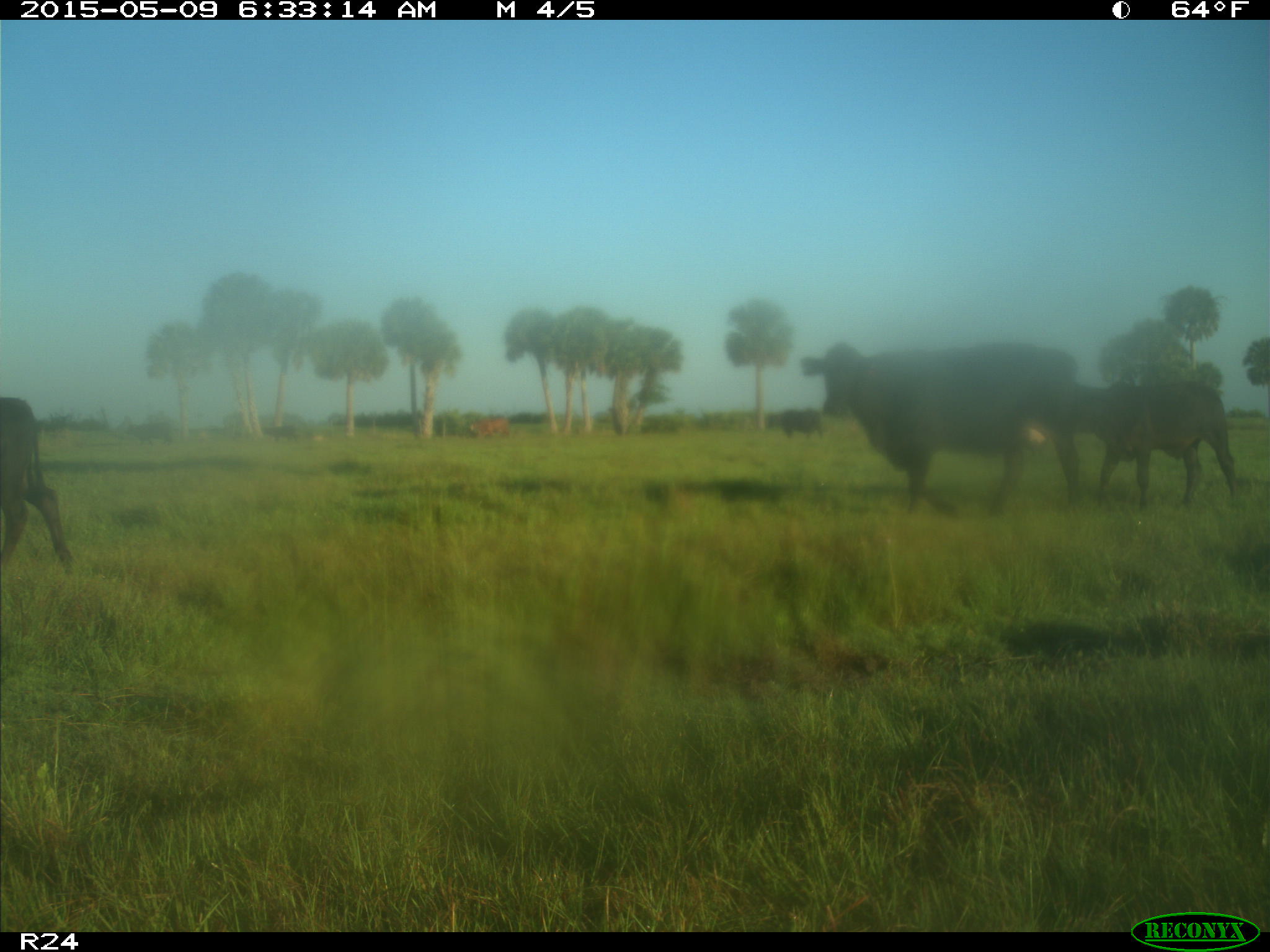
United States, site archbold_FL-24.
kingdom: Animalia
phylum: Chordata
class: Mammalia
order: Artiodactyla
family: Bovidae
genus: Bos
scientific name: Bos taurus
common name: domestic cow